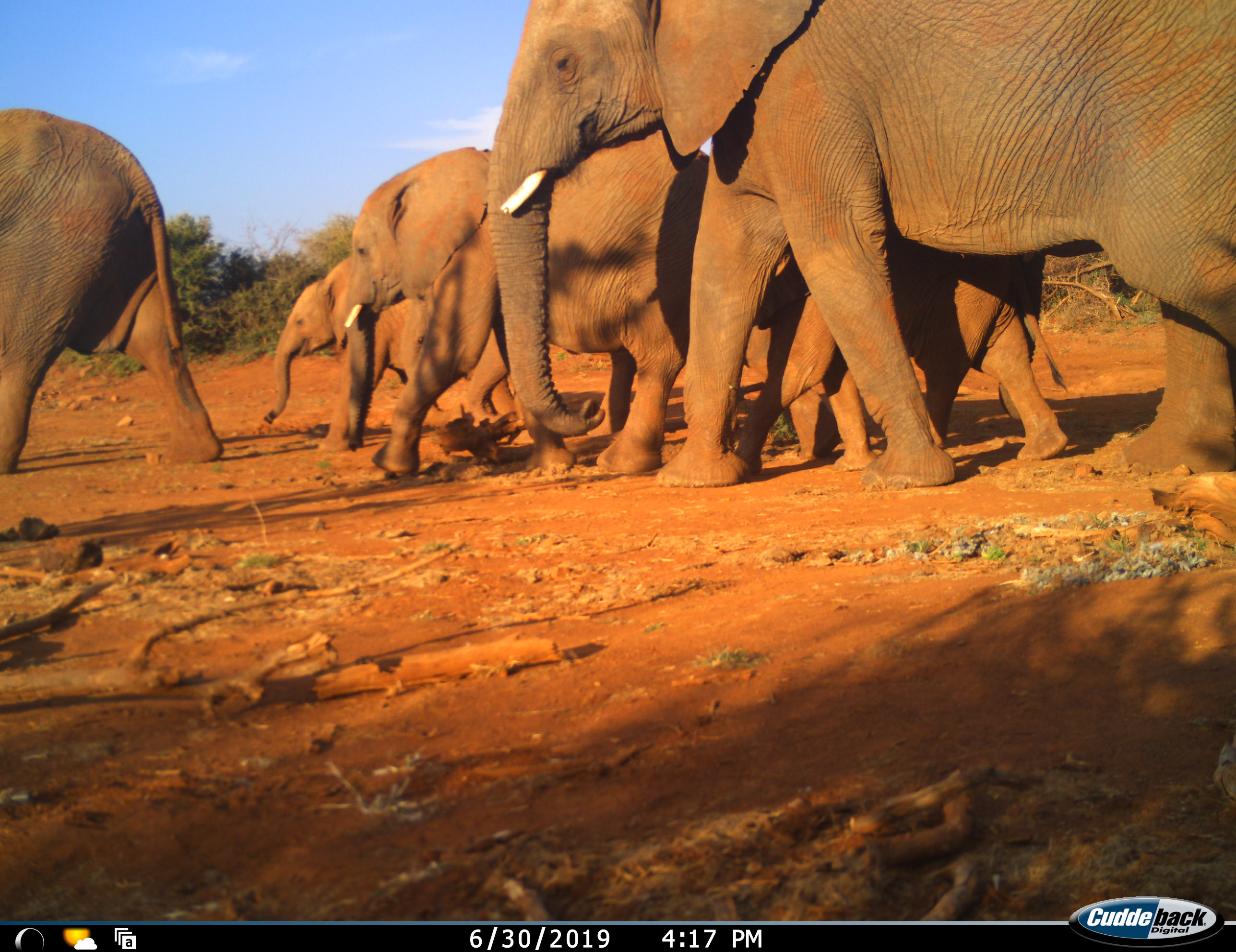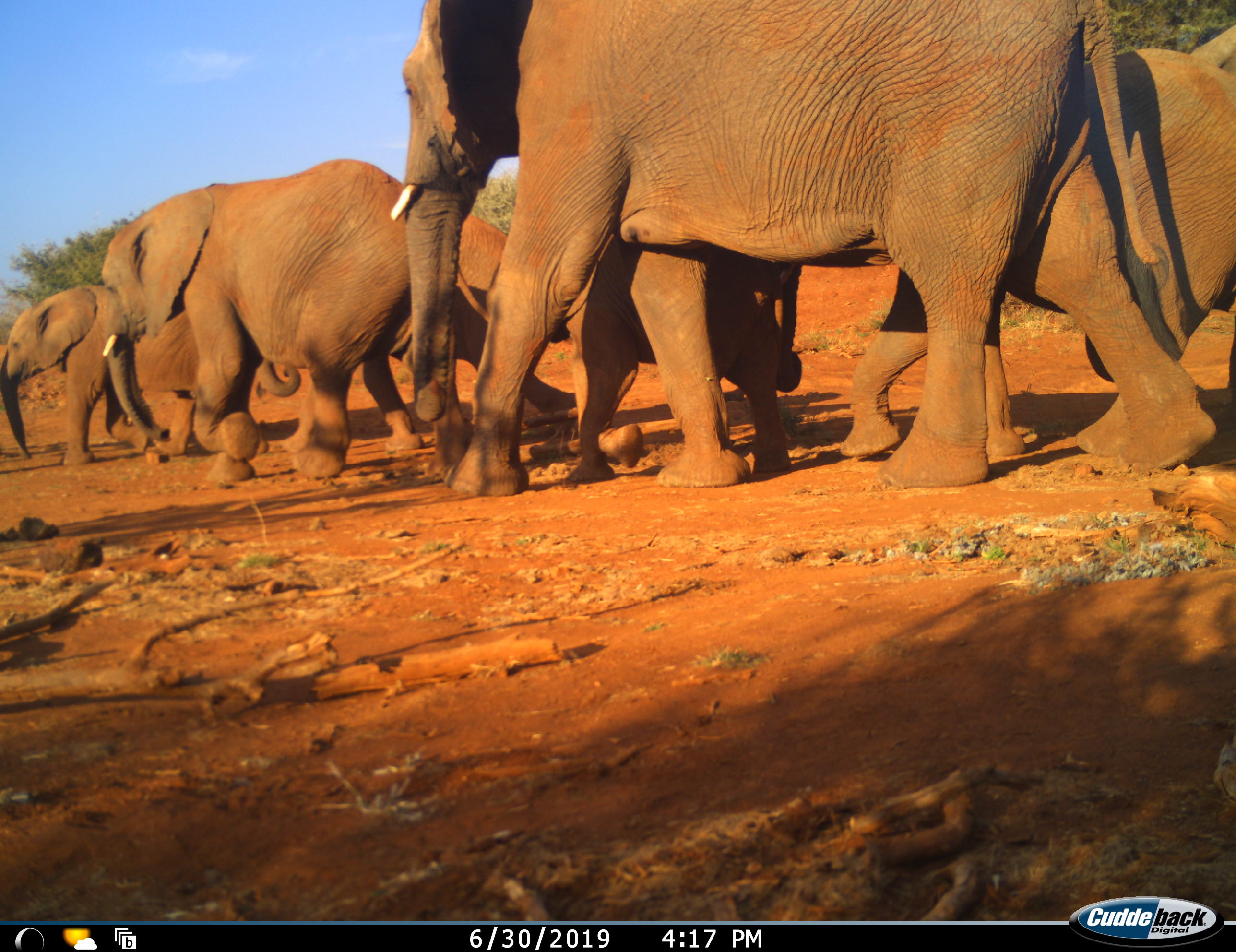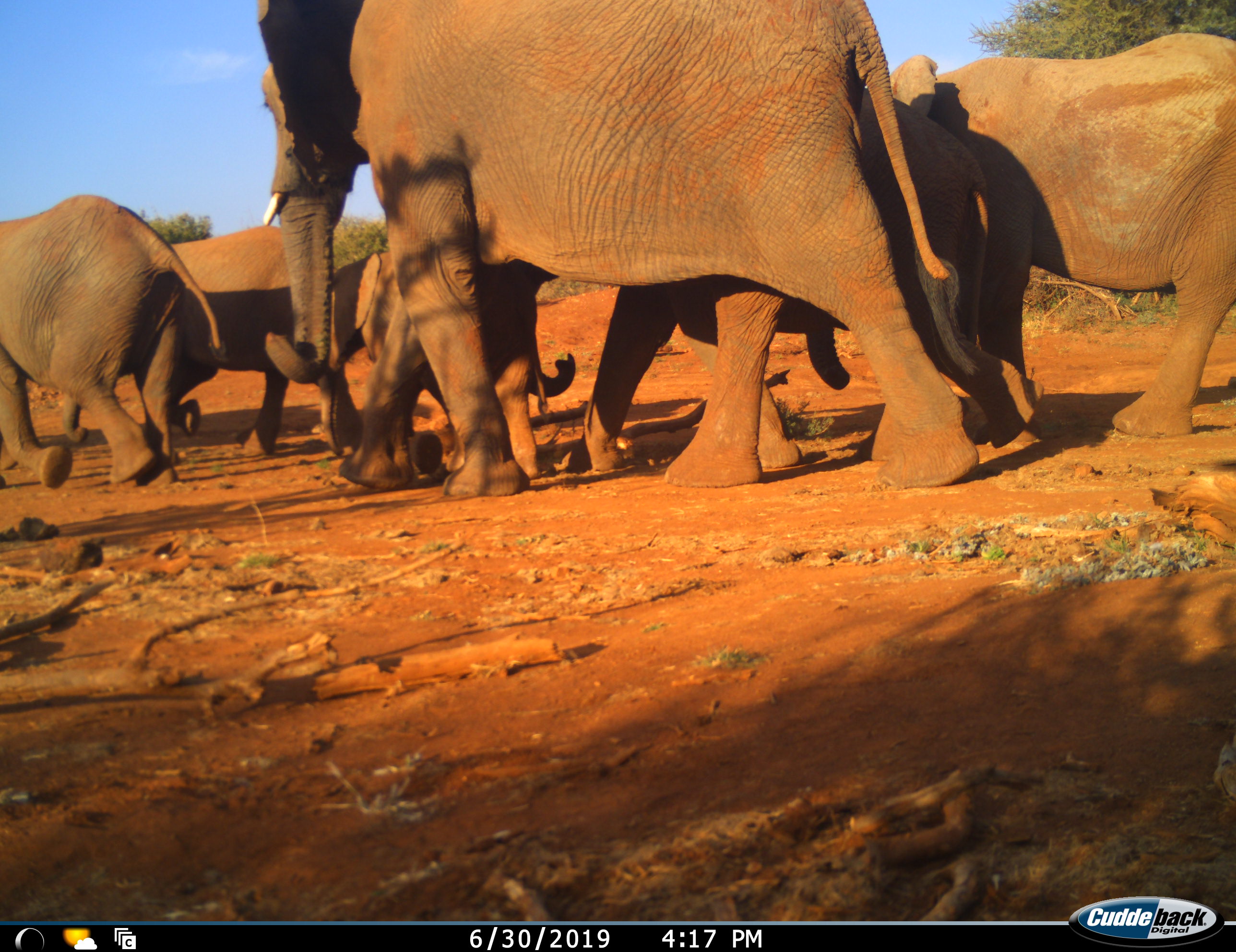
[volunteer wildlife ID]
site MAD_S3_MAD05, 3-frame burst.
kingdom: Animalia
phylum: Chordata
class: Mammalia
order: Proboscidea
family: Elephantidae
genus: Loxodonta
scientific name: Loxodonta africana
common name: african bush elephant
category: elephant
Elephant (african bush elephant) (Loxodonta africana), count 7. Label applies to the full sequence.